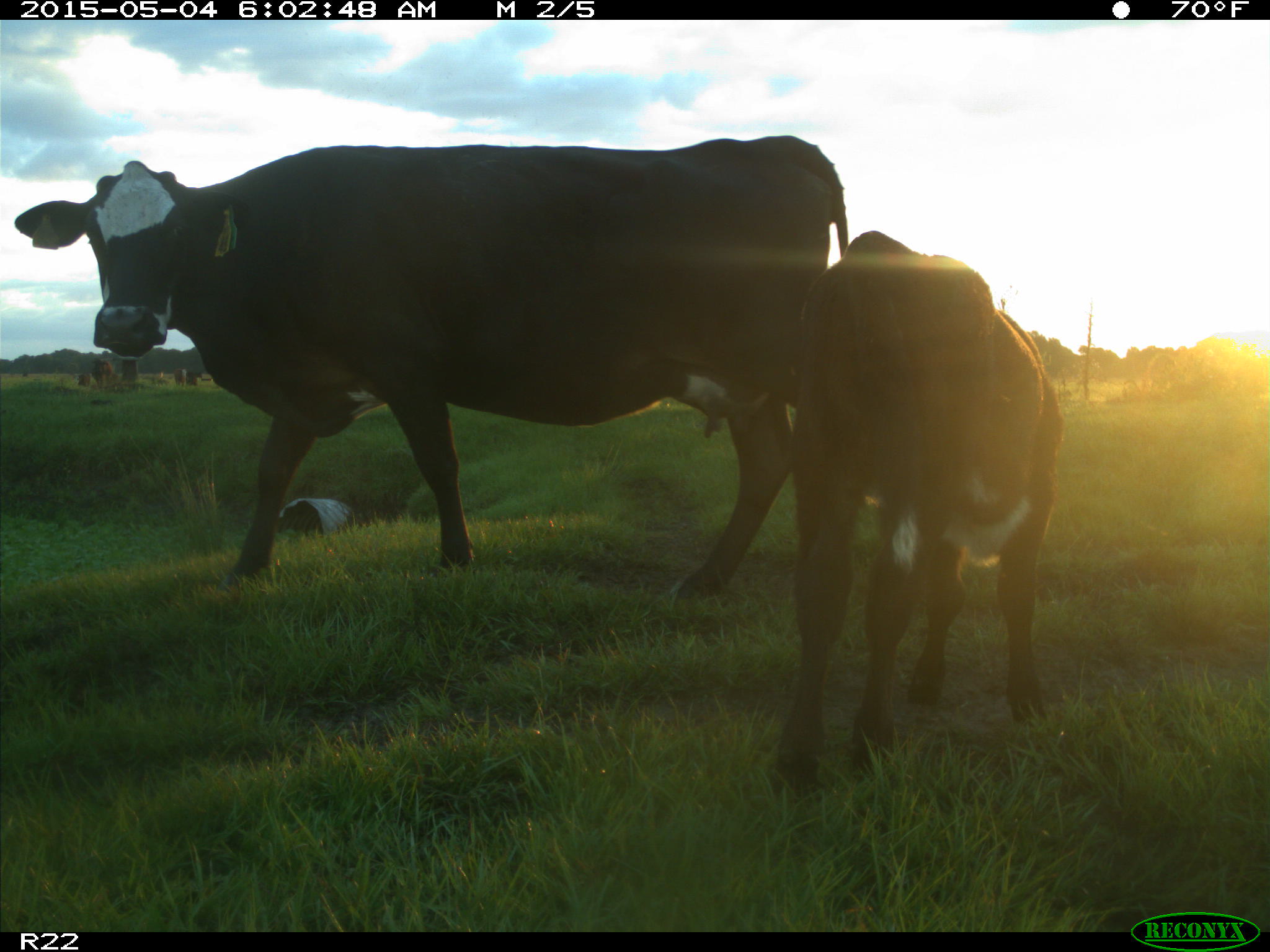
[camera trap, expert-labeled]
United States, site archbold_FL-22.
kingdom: Animalia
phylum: Chordata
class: Mammalia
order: Artiodactyla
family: Bovidae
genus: Bos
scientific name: Bos taurus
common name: domestic cow